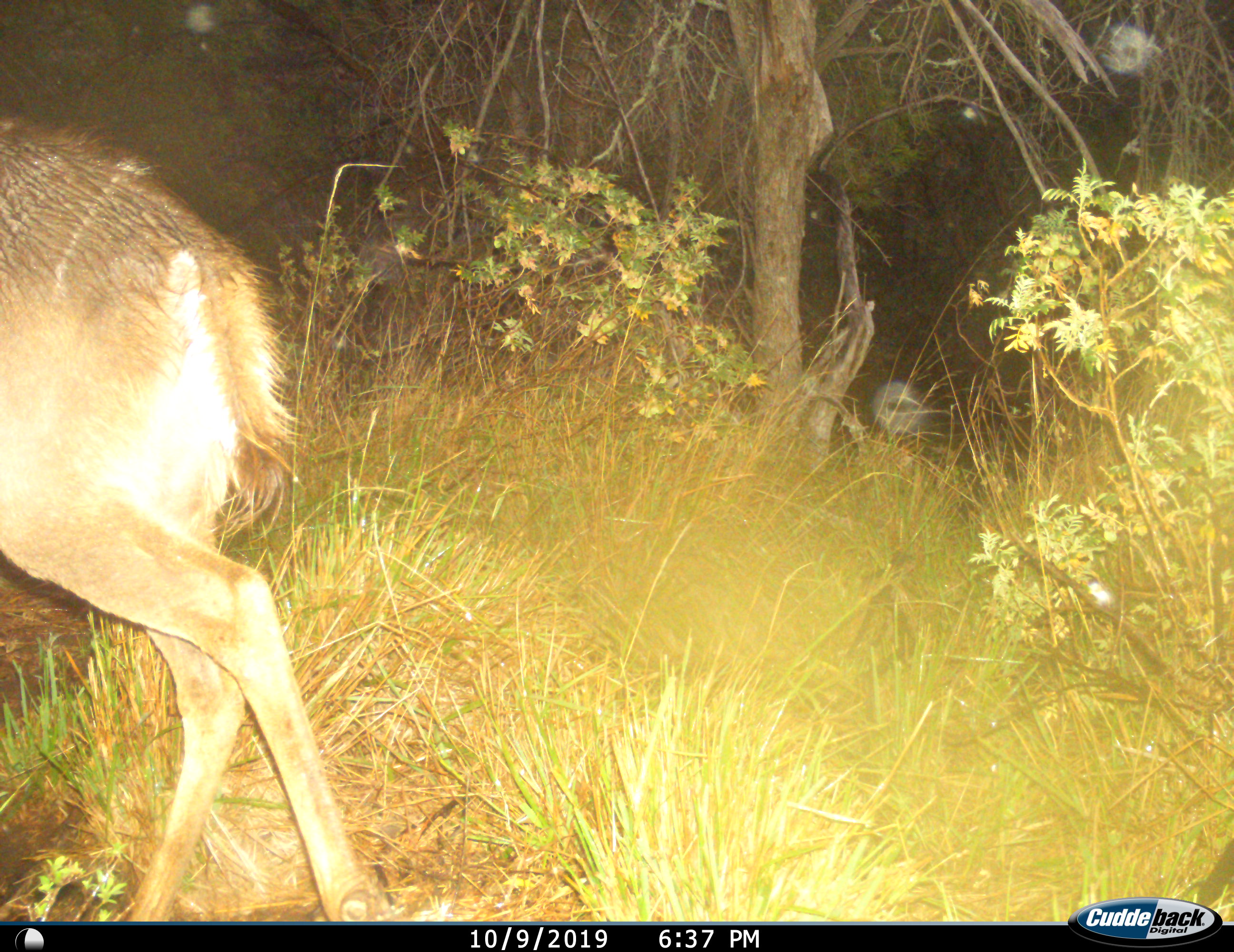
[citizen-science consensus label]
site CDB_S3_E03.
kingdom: Animalia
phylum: Chordata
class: Mammalia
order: Artiodactyla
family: Bovidae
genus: Tragelaphus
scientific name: Tragelaphus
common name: kudu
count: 1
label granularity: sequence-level